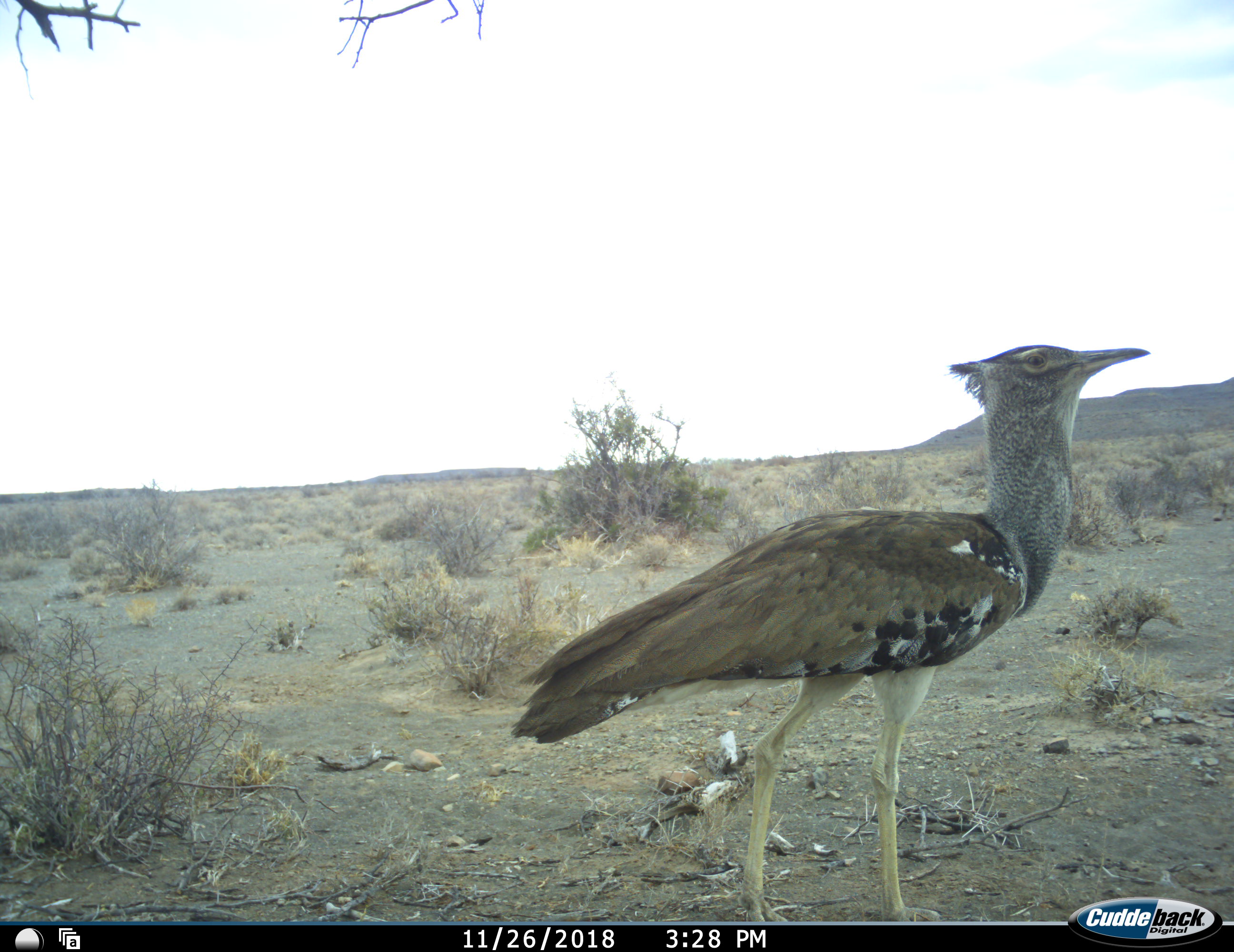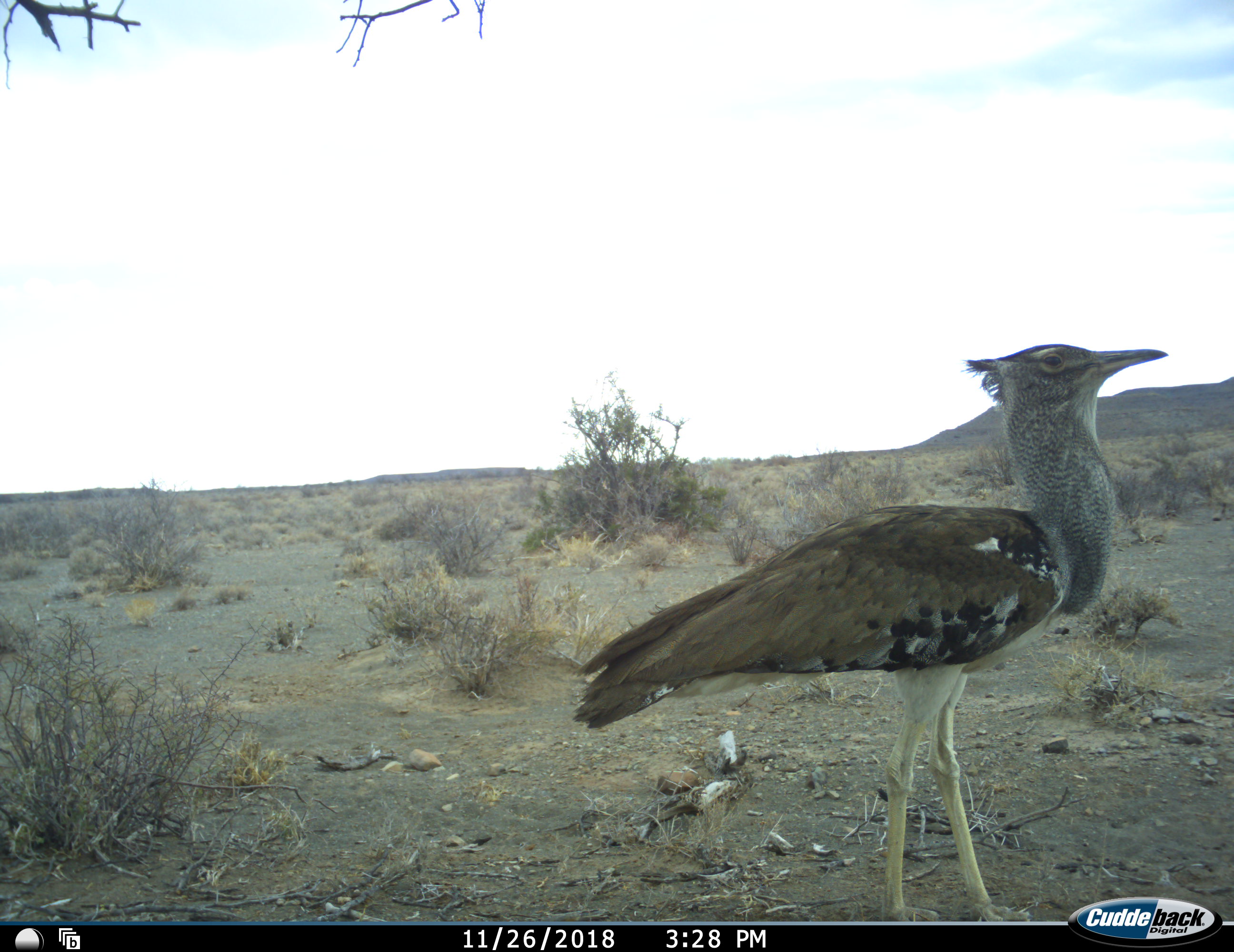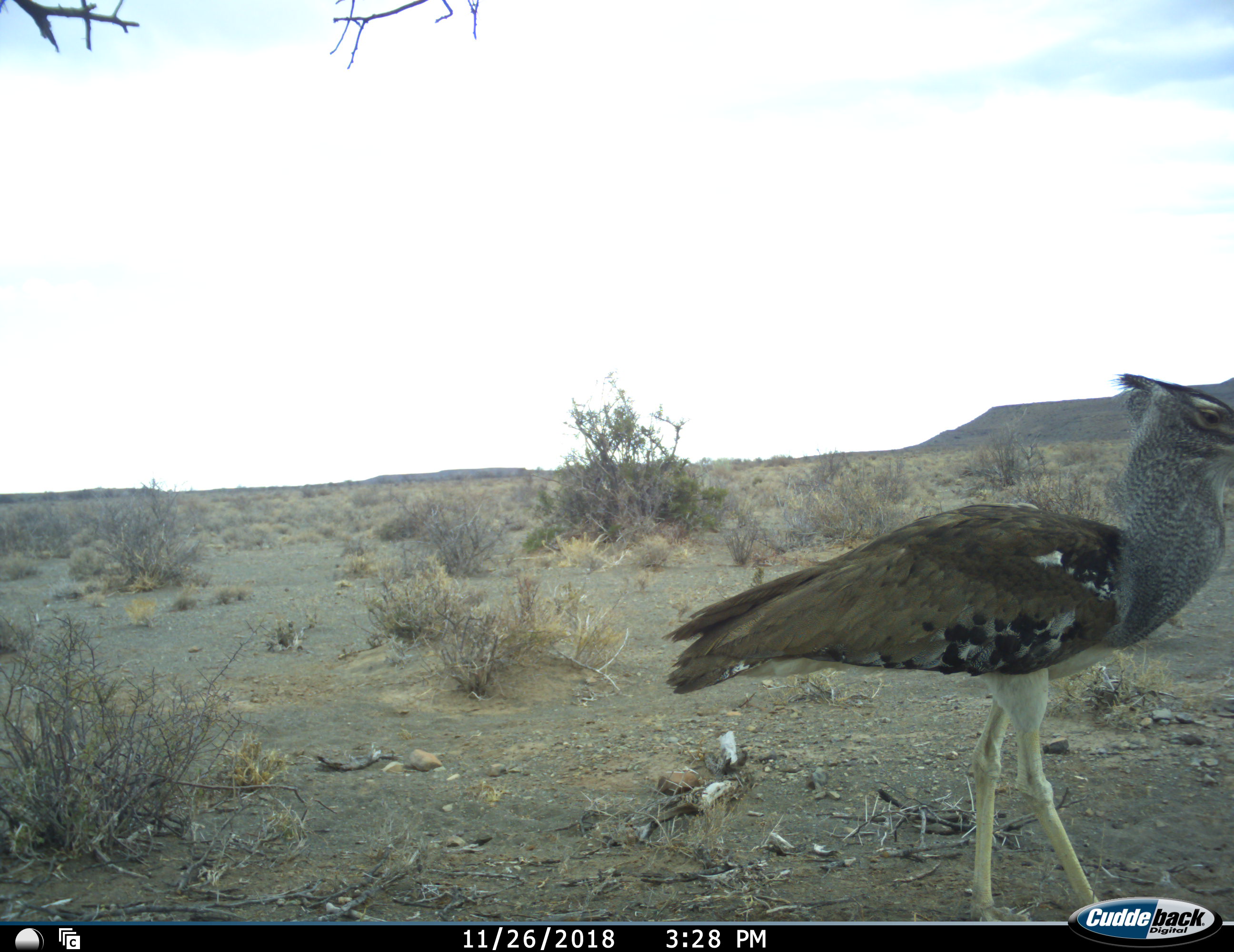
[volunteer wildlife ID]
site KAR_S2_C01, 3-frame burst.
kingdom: Animalia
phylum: Chordata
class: Aves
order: Otidiformes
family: Otididae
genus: Ardeotis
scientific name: Ardeotis kori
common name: kori bustard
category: bustardkori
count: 1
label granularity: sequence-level